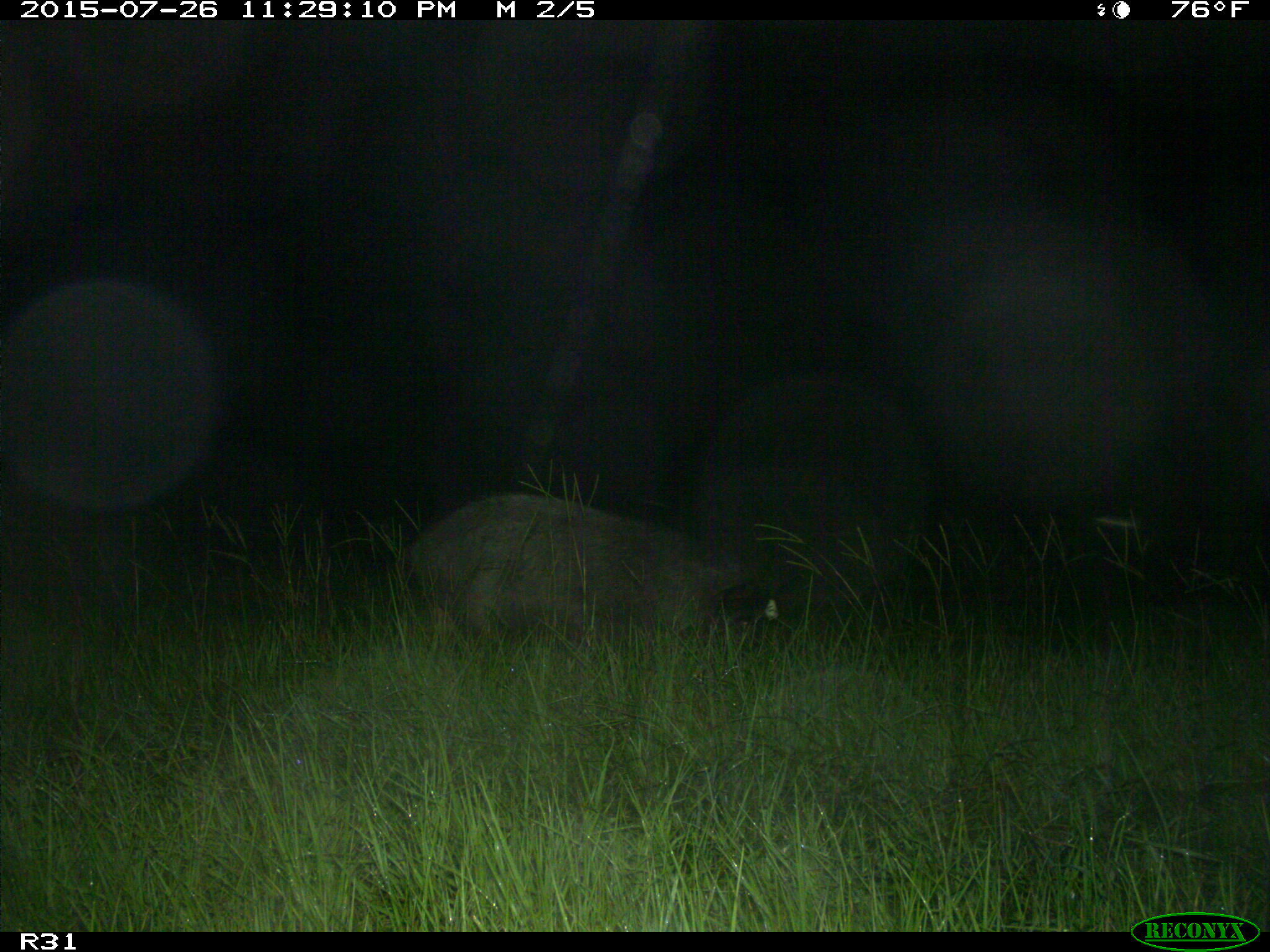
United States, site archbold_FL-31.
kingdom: Animalia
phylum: Chordata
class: Mammalia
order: Artiodactyla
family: Suidae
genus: Sus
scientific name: Sus scrofa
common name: wild boar